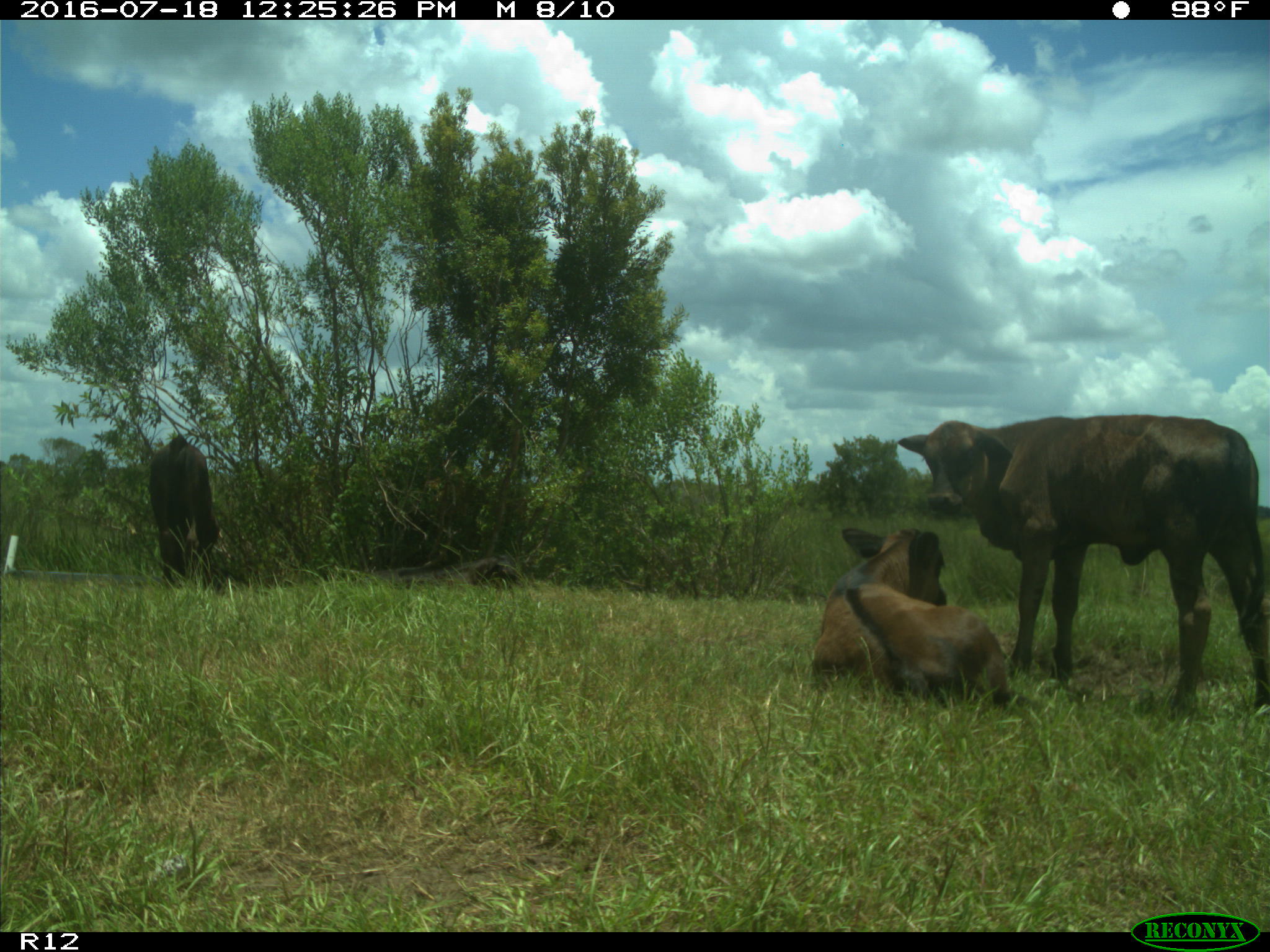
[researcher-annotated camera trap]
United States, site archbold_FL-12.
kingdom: Animalia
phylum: Chordata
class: Mammalia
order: Artiodactyla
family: Bovidae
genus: Bos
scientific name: Bos taurus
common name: domestic cow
Bos taurus (domestic cow).